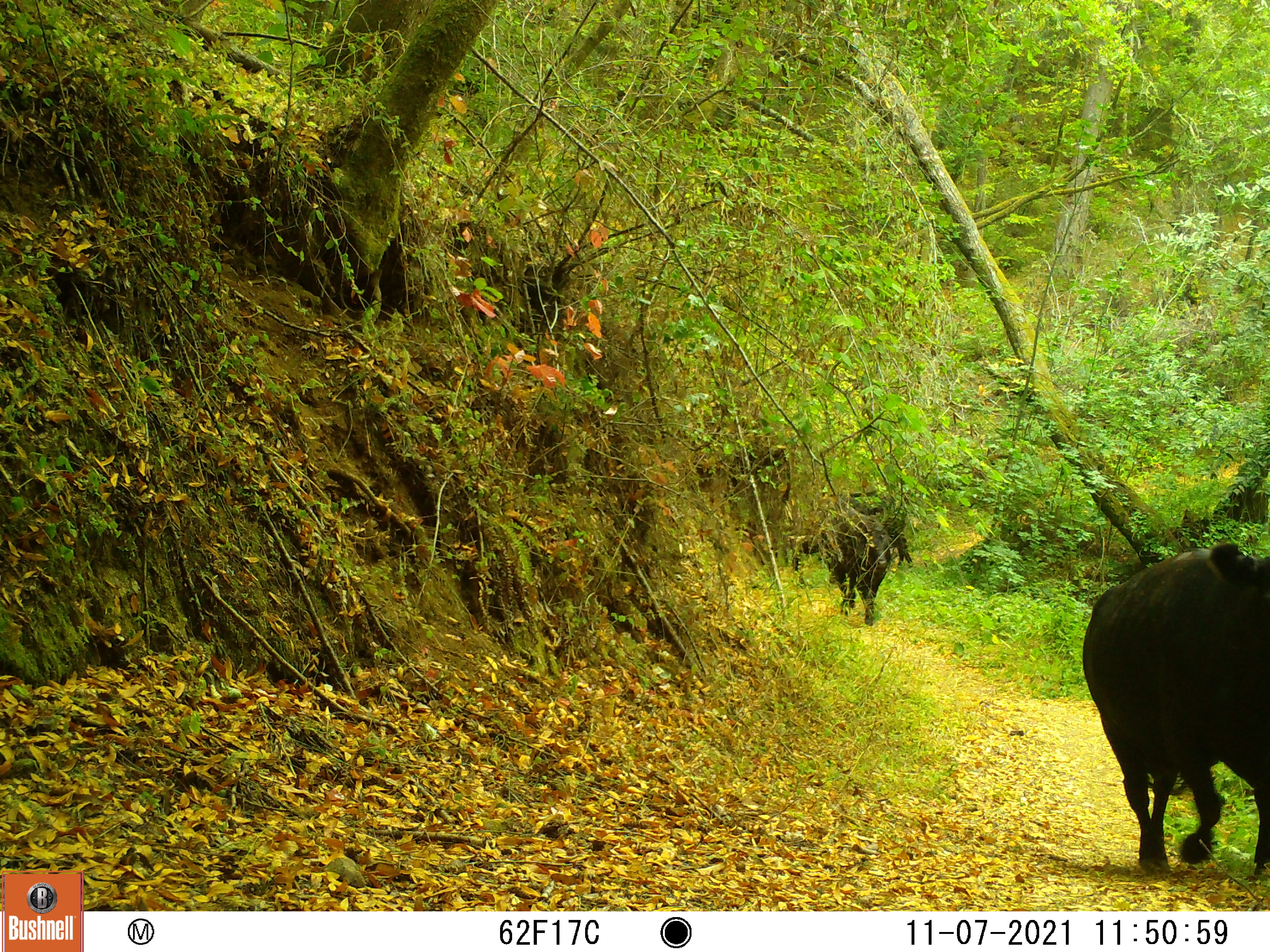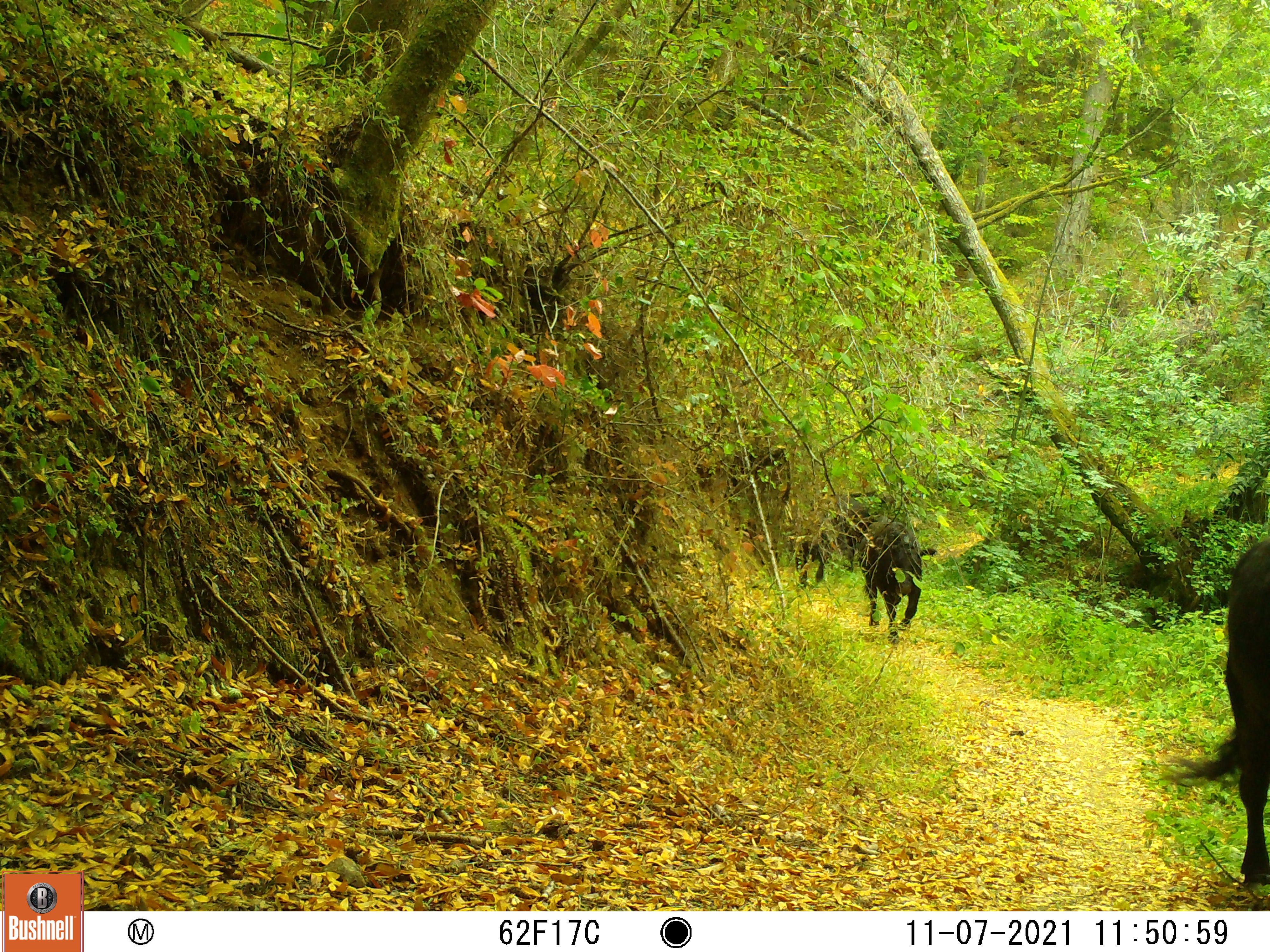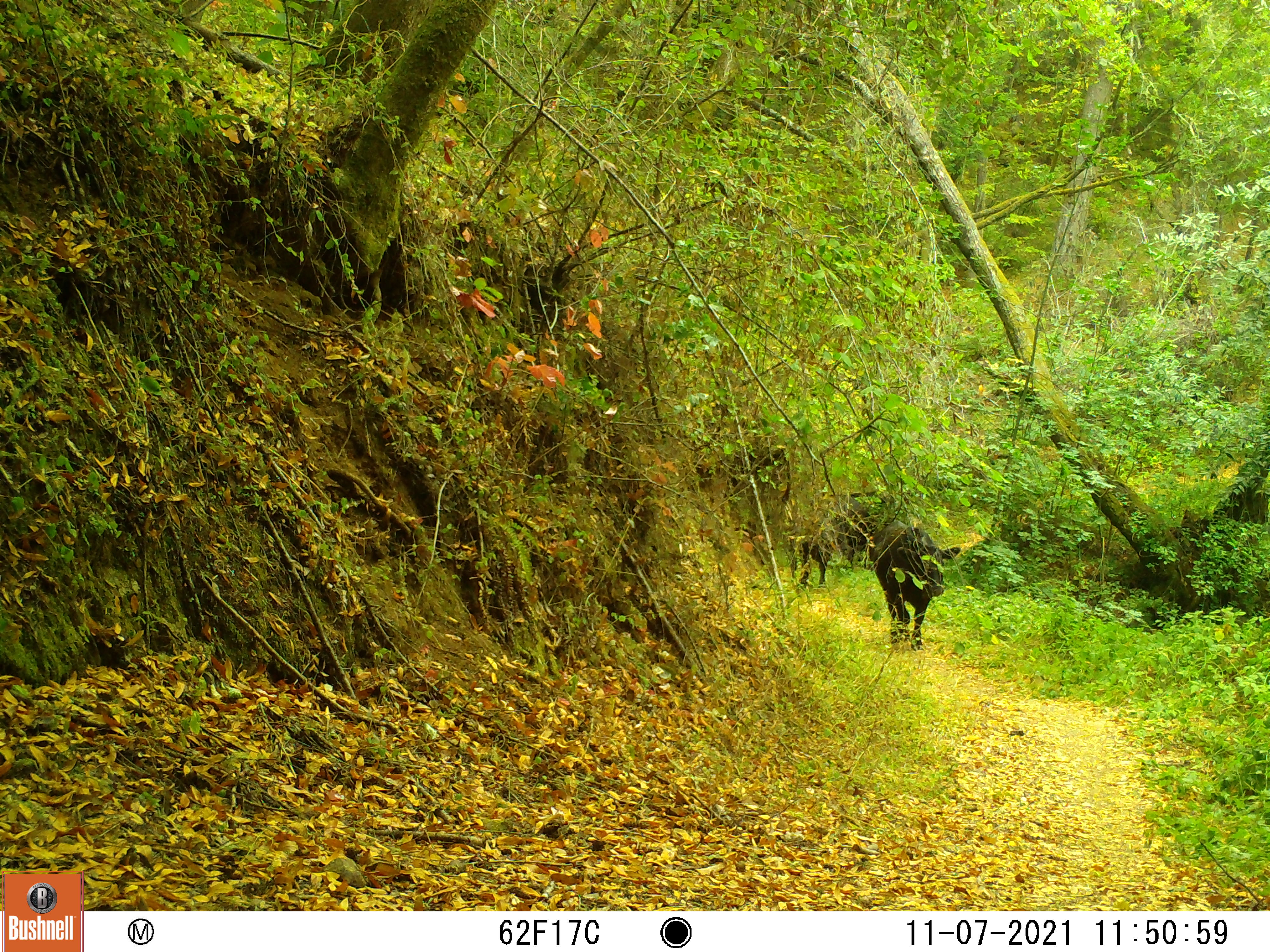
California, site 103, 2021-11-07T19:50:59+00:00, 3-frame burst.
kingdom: Animalia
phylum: Chordata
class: Mammalia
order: Artiodactyla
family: Bovidae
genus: Bos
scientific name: Bos taurus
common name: domestic cattle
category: cattle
Cattle (domestic cattle) (Bos taurus).